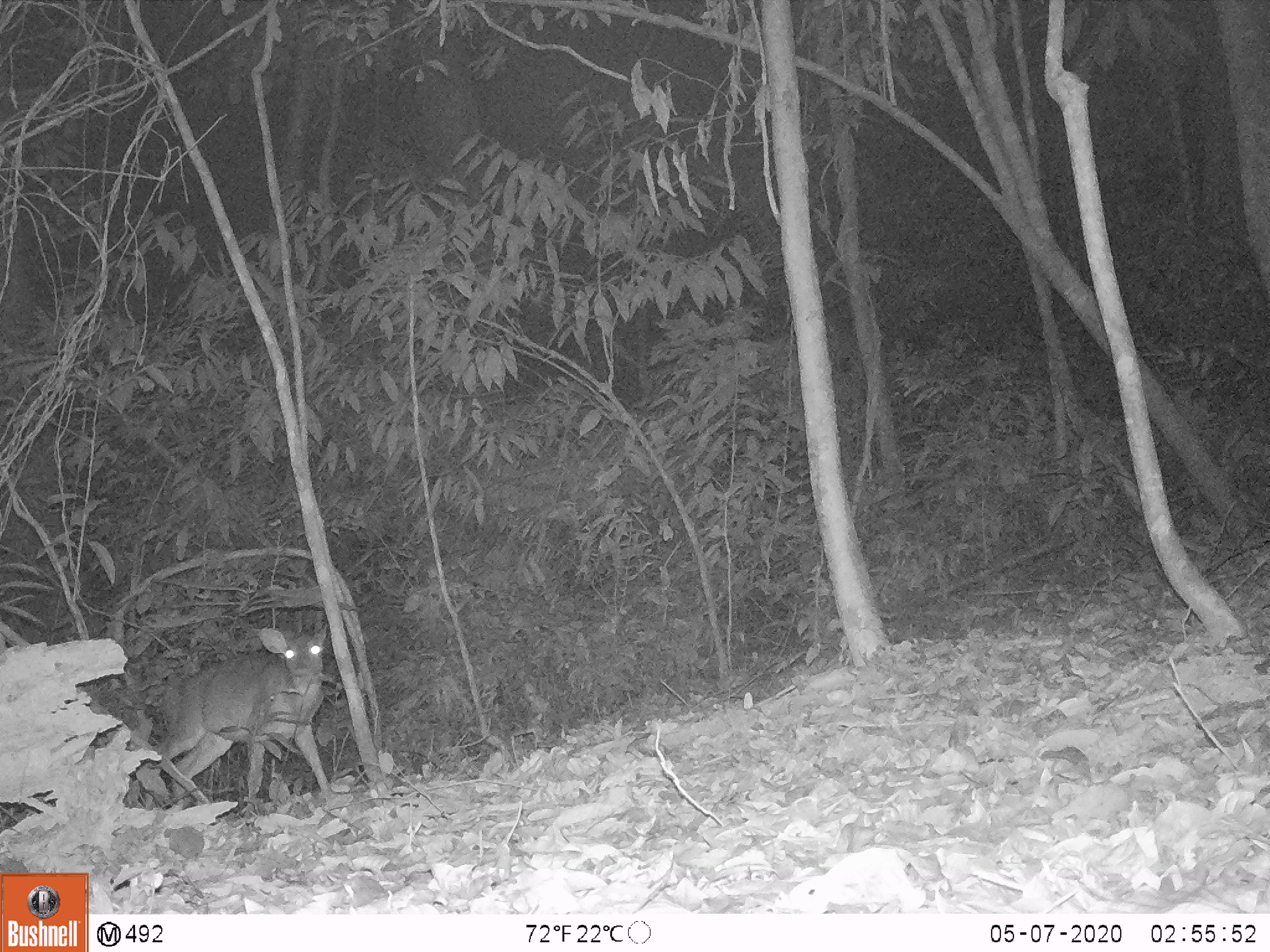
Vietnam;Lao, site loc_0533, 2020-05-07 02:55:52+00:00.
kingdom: Animalia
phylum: Chordata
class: Mammalia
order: Artiodactyla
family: Cervidae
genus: Muntiacus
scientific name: Muntiacus vuquangensis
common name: large-antlered muntjac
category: large antlered muntjac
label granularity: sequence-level